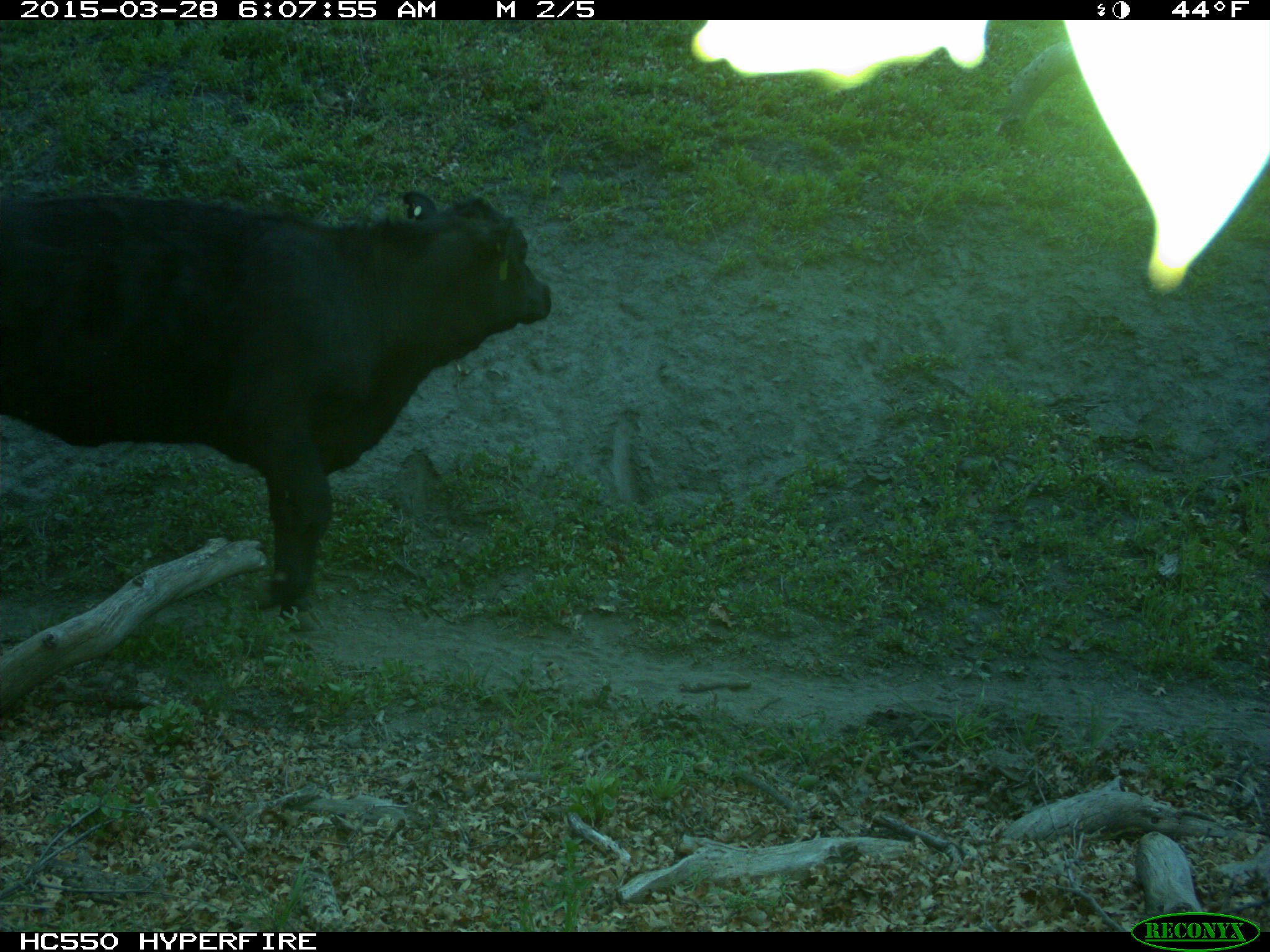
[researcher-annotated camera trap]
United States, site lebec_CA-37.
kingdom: Animalia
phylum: Chordata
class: Mammalia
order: Artiodactyla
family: Bovidae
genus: Bos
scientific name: Bos taurus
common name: domestic cow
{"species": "Bos taurus (domestic cow)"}